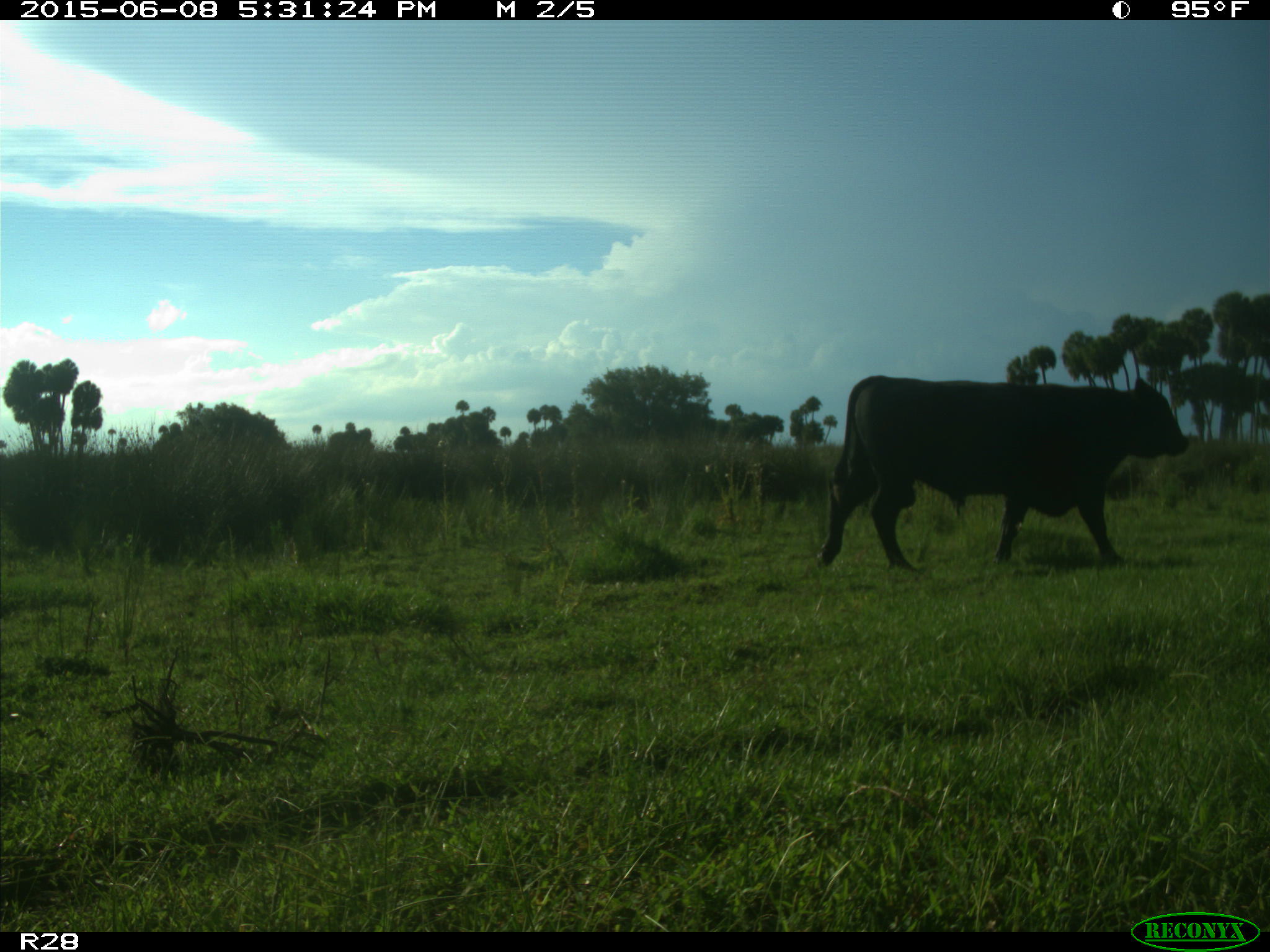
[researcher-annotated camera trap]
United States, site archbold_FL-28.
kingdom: Animalia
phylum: Chordata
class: Mammalia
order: Artiodactyla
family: Bovidae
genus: Bos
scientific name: Bos taurus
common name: domestic cow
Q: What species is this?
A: Bos taurus (domestic cow).